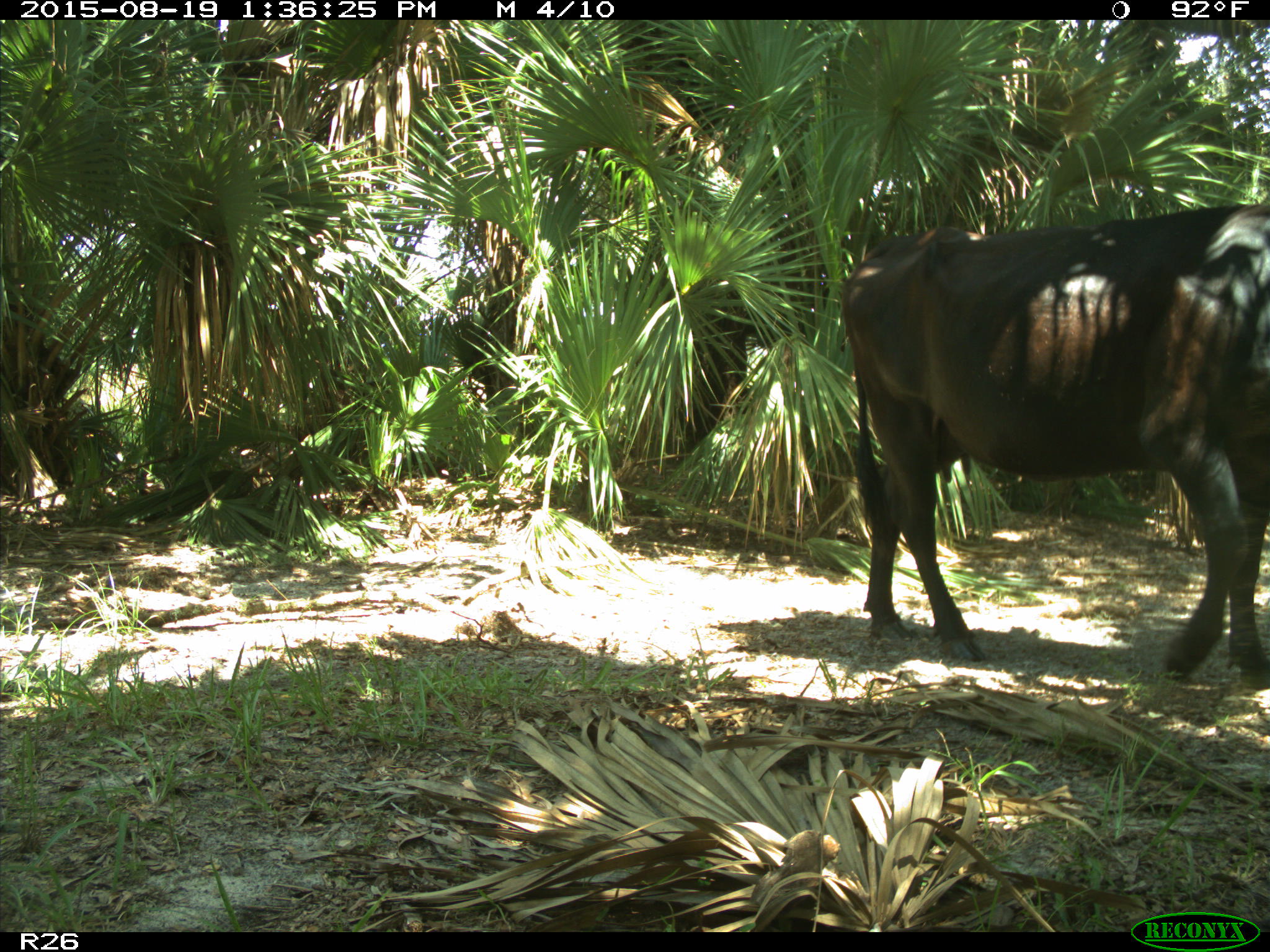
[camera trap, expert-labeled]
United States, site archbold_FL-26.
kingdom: Animalia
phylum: Chordata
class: Mammalia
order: Artiodactyla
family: Bovidae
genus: Bos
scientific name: Bos taurus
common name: domestic cow